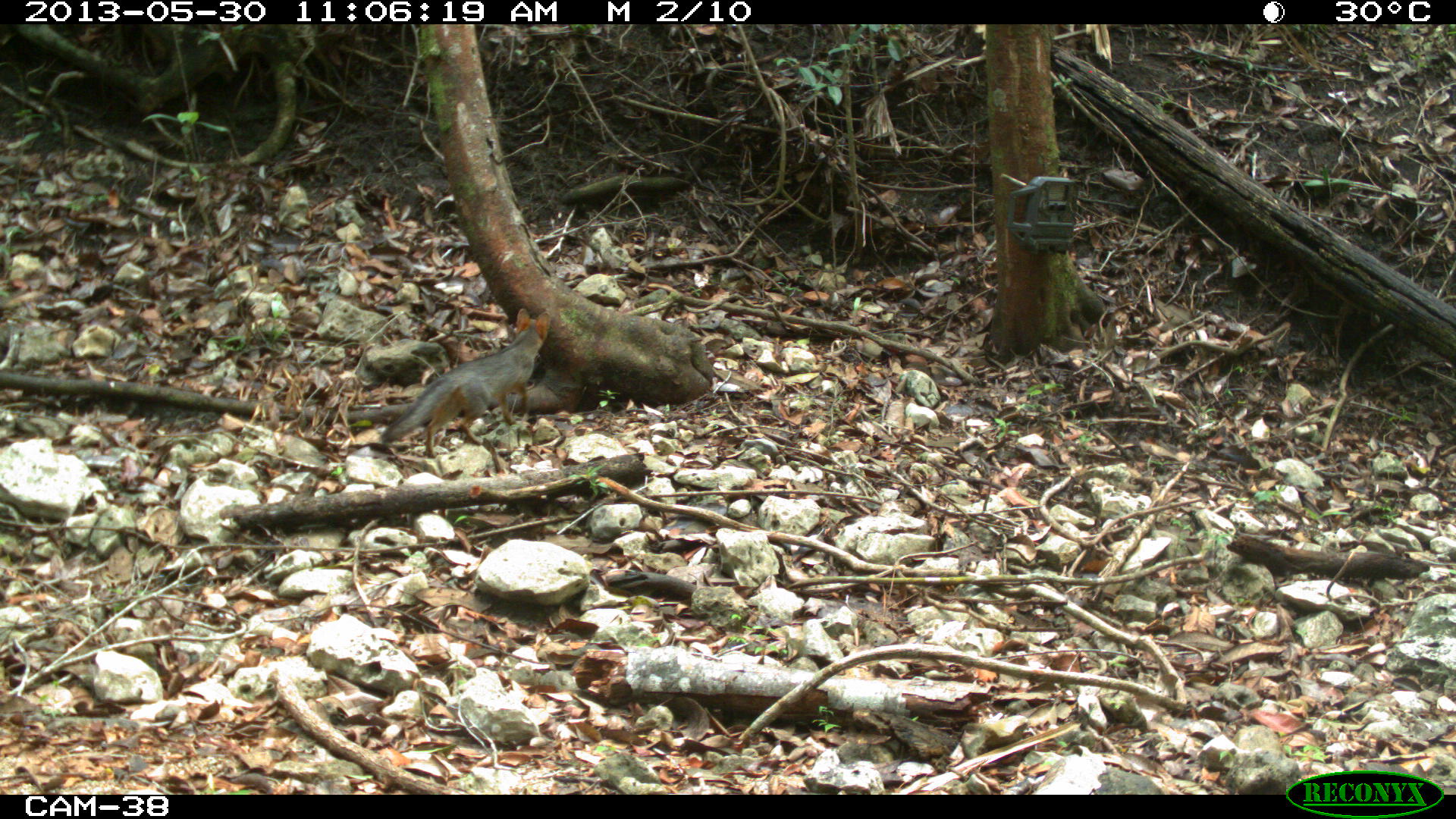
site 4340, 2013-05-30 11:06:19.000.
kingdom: Animalia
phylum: Chordata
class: Mammalia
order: Carnivora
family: Canidae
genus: Urocyon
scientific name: Urocyon cinereoargenteus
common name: gray fox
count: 1